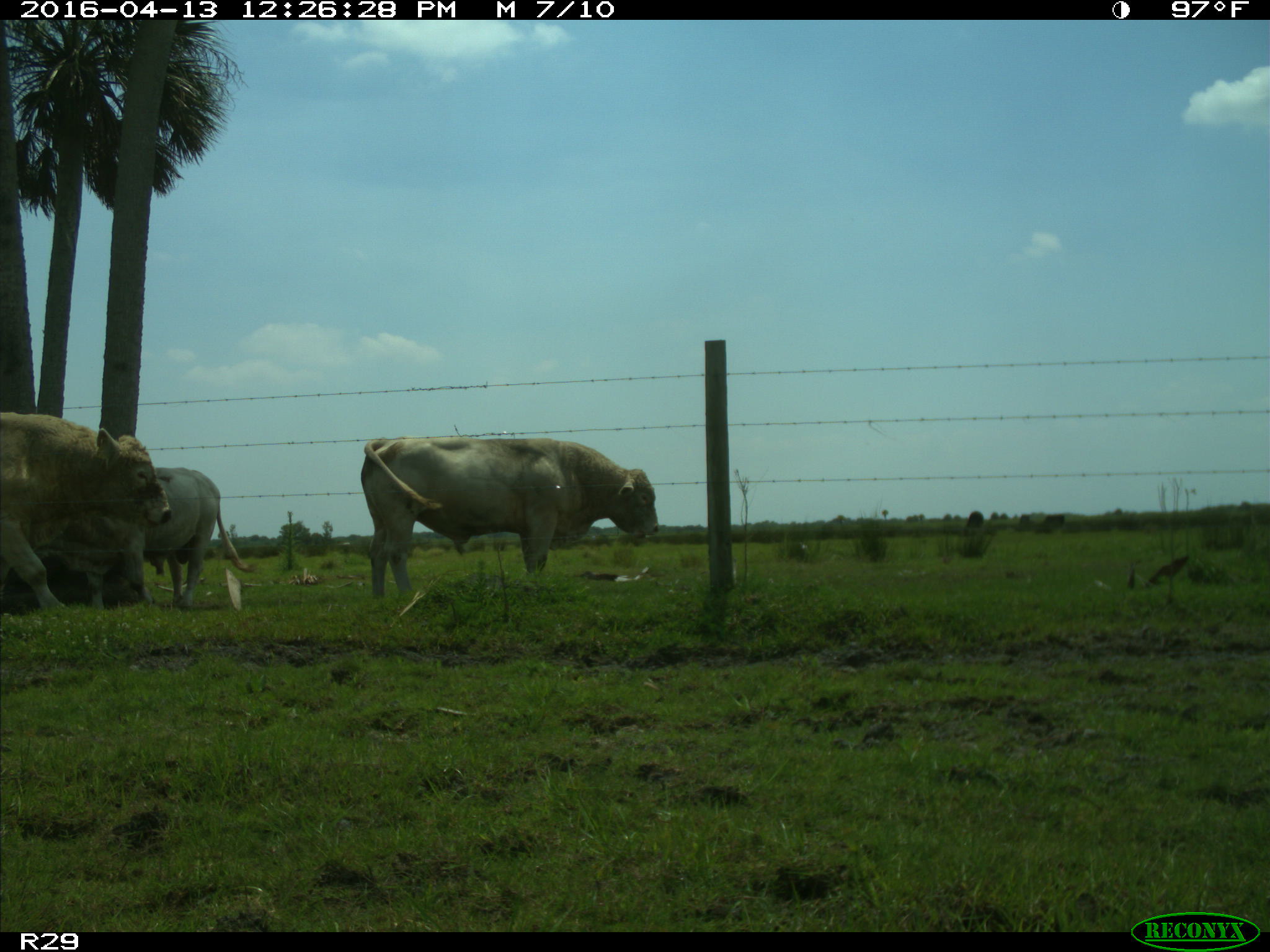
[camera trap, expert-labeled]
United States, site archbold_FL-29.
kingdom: Animalia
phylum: Chordata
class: Mammalia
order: Artiodactyla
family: Bovidae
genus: Bos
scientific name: Bos taurus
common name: domestic cow